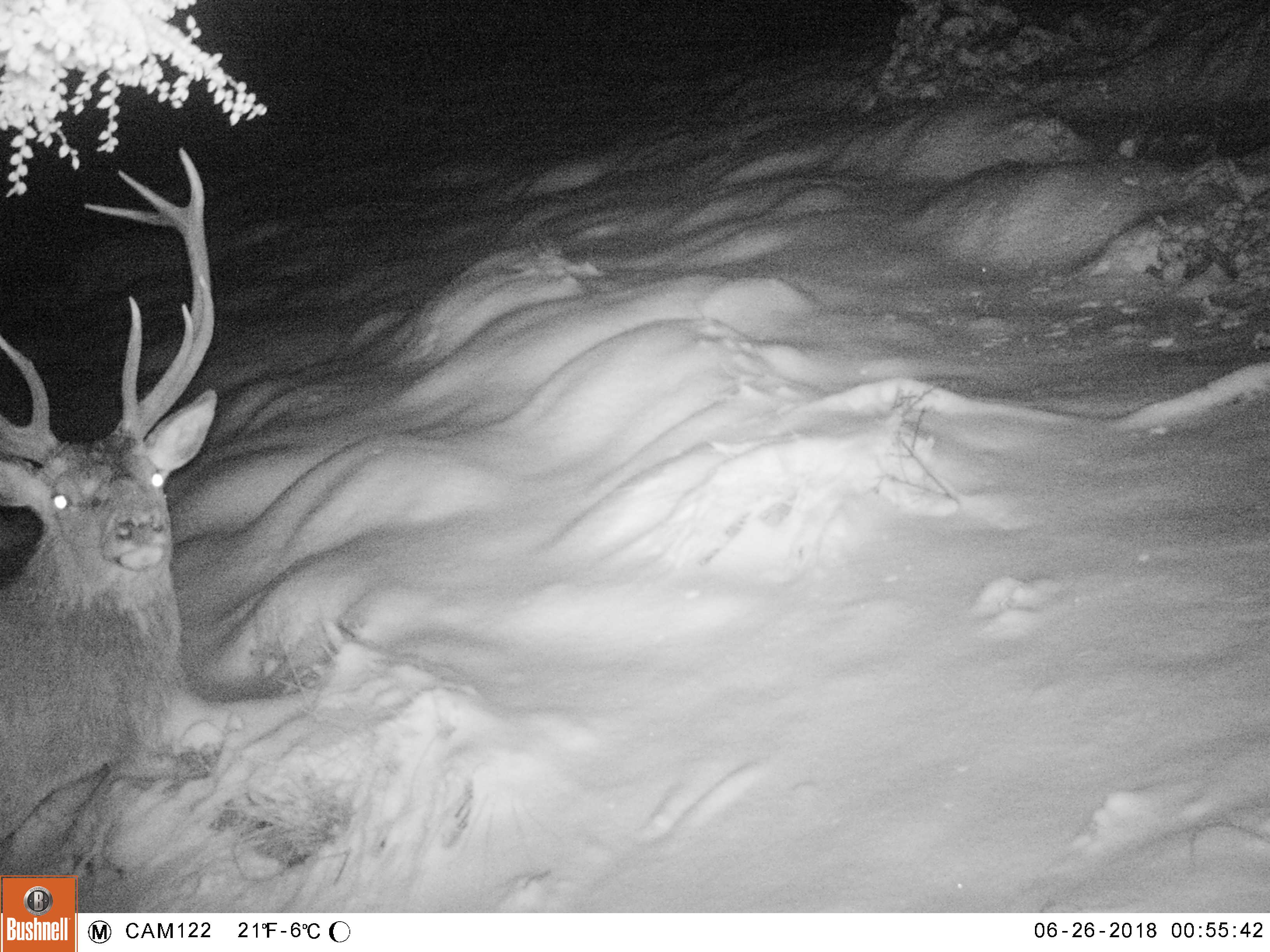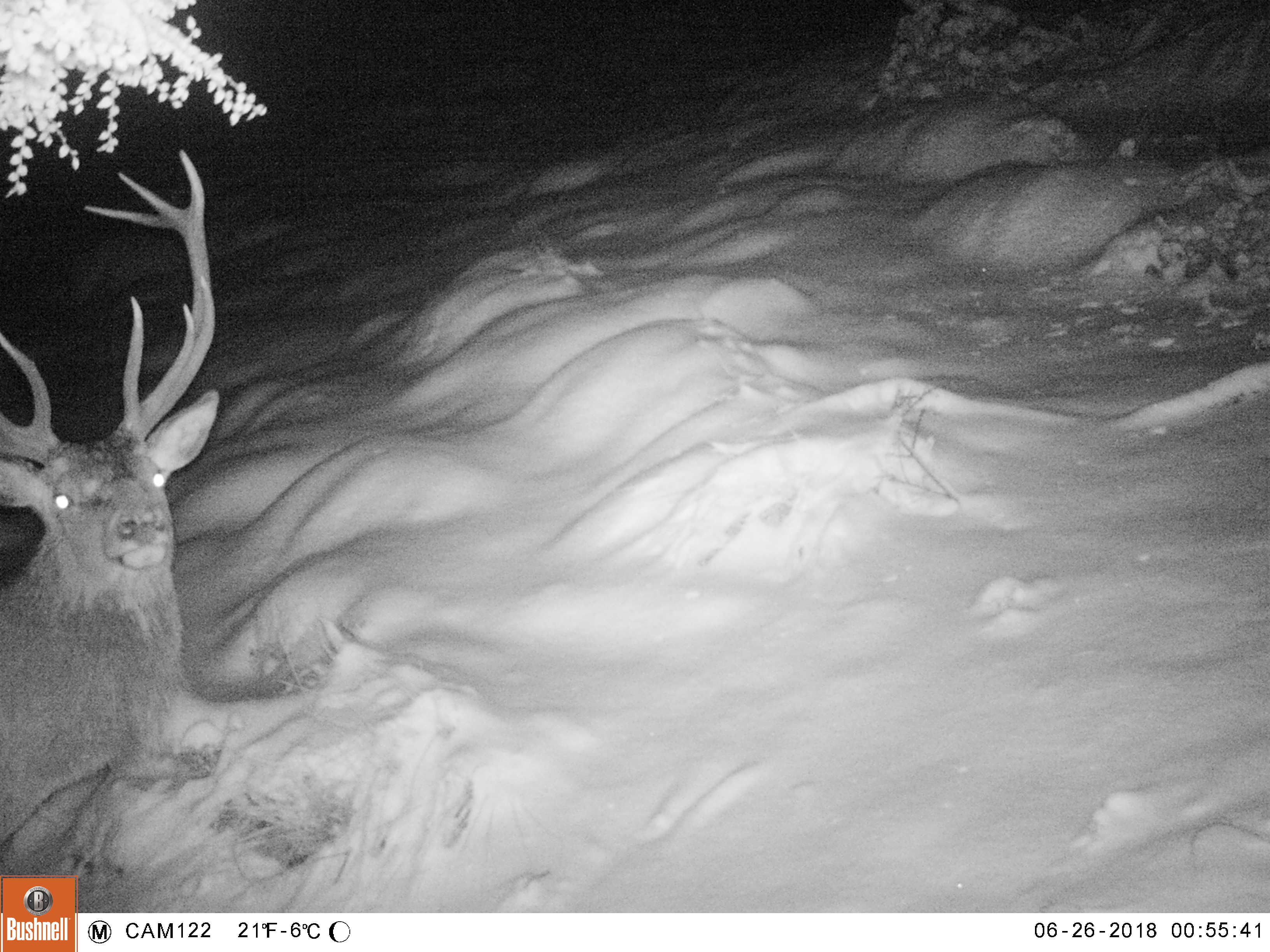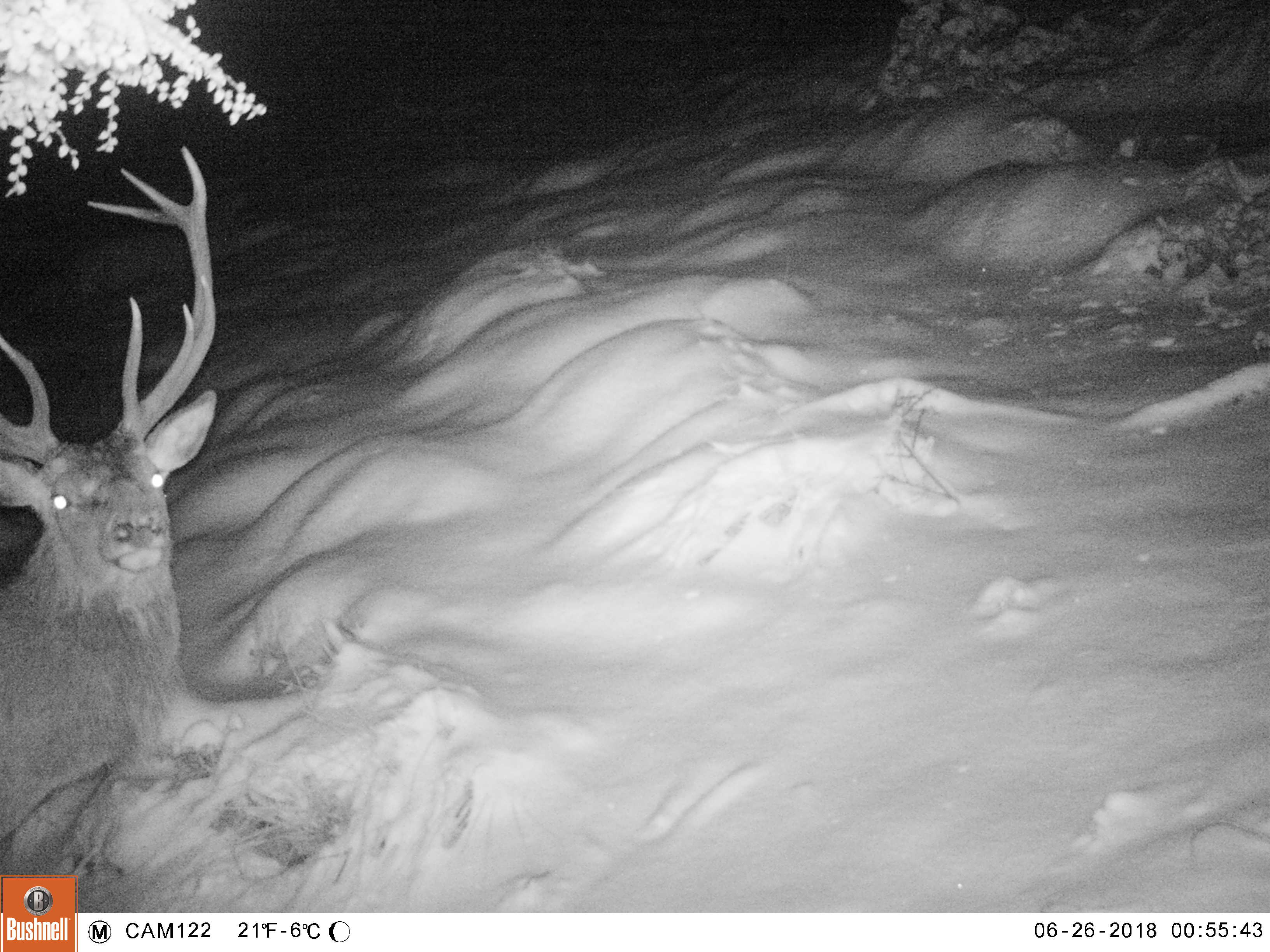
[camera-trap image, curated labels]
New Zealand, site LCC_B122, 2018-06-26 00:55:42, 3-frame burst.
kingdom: Animalia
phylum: Chordata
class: Mammalia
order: Artiodactyla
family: Cervidae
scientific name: Cervidae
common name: deer